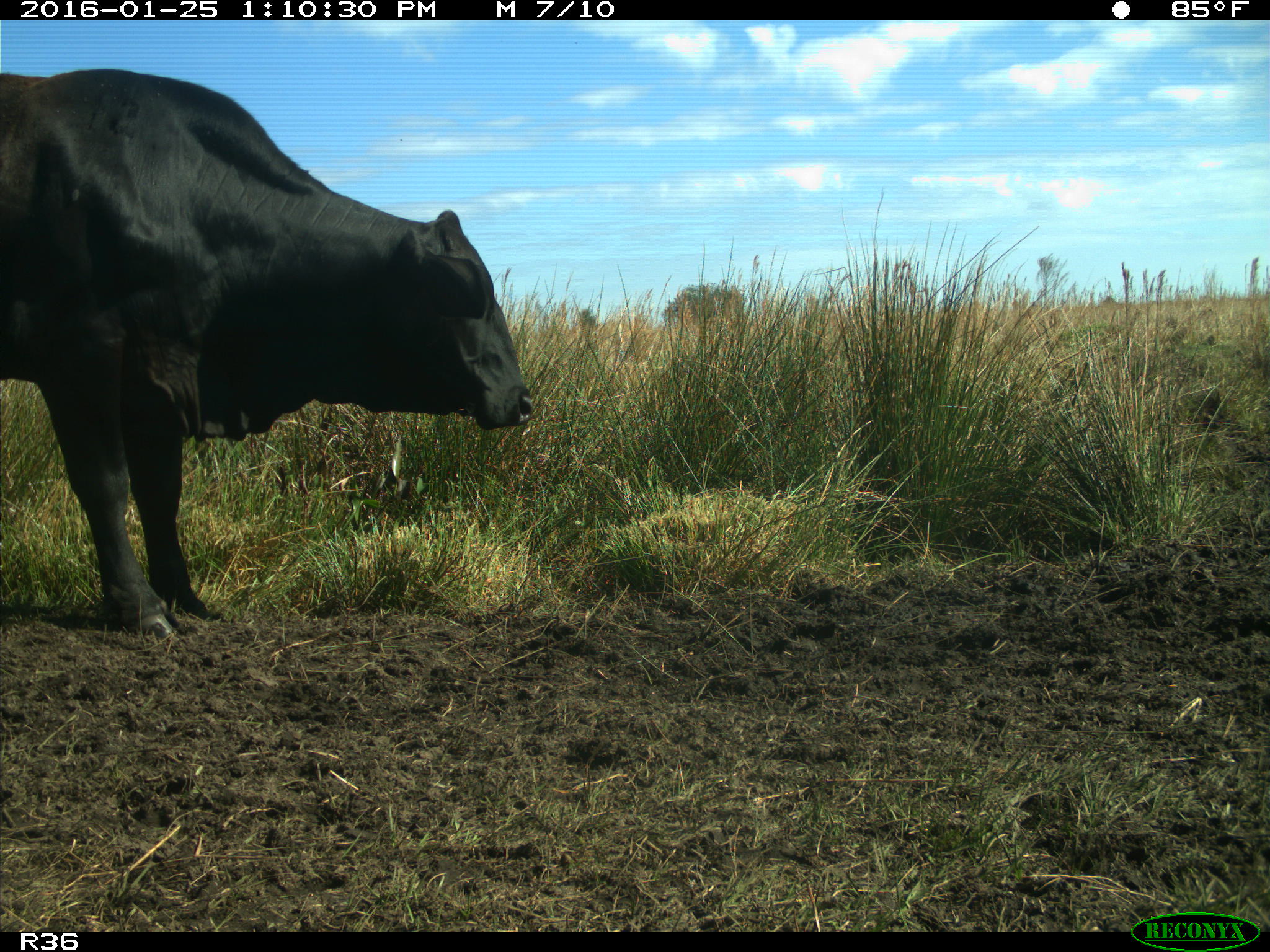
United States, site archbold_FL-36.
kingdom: Animalia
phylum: Chordata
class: Mammalia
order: Artiodactyla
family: Bovidae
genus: Bos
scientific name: Bos taurus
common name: domestic cow